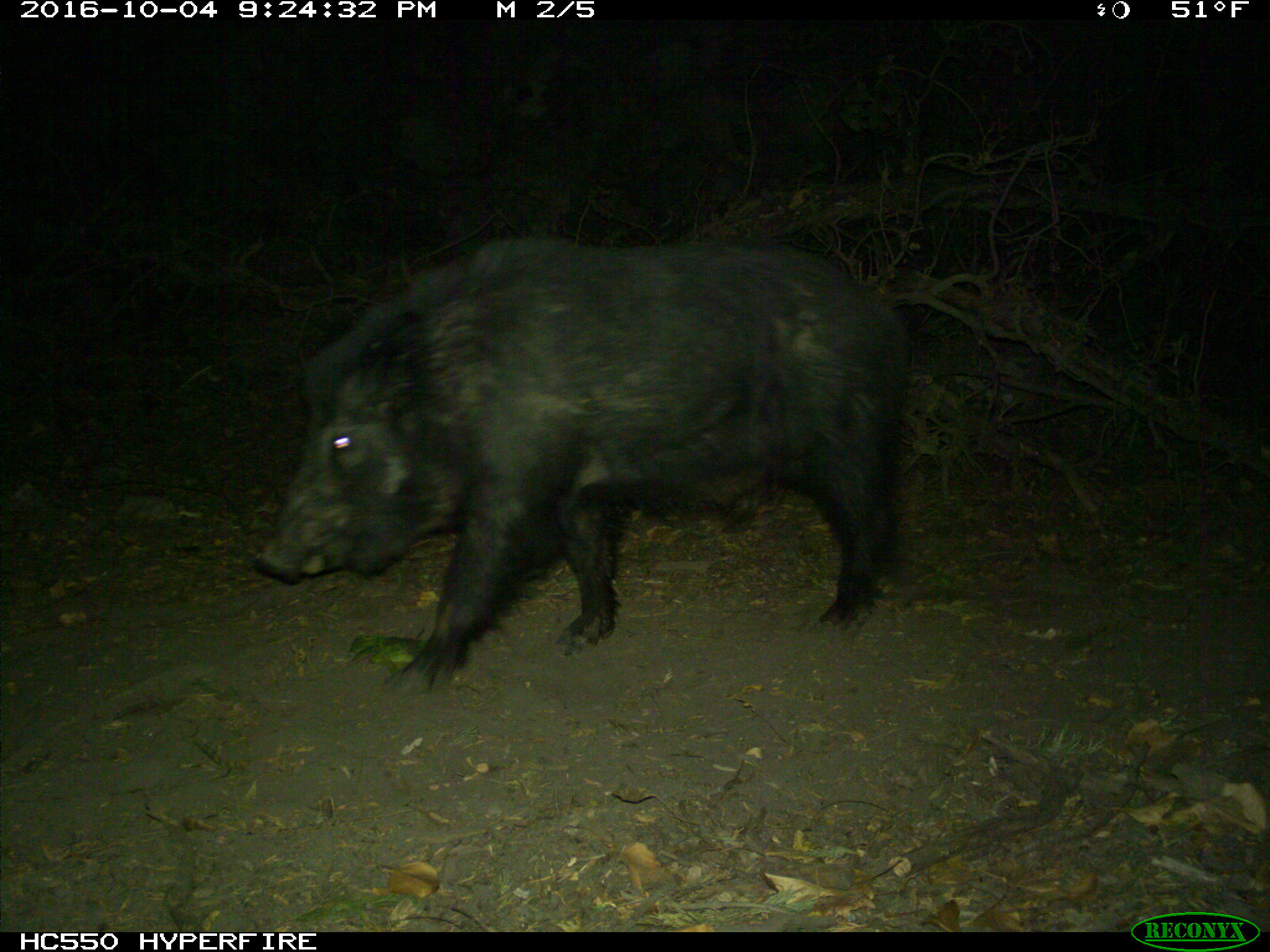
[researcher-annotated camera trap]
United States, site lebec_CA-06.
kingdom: Animalia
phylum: Chordata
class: Mammalia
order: Artiodactyla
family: Suidae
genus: Sus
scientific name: Sus scrofa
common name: wild boar